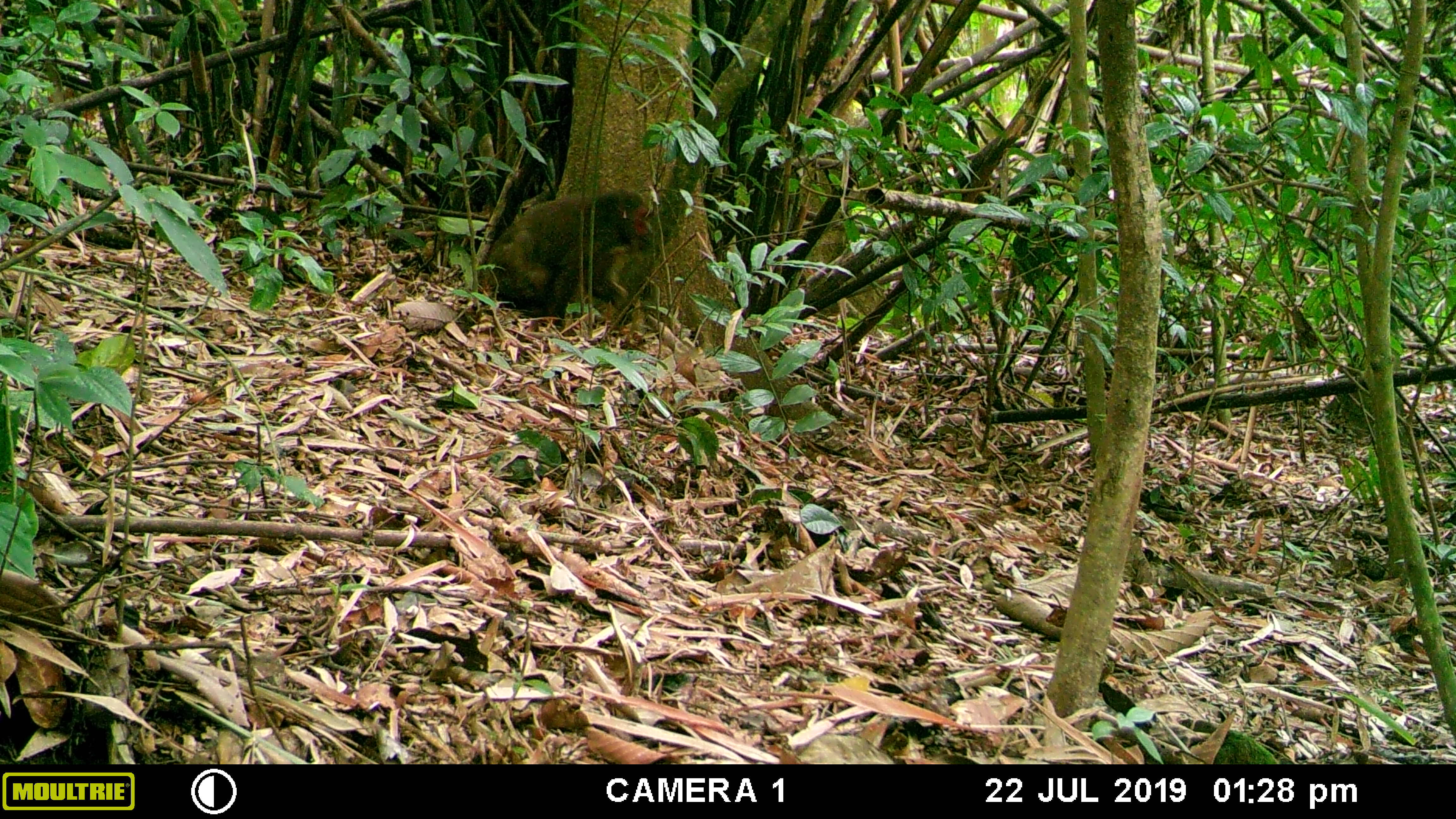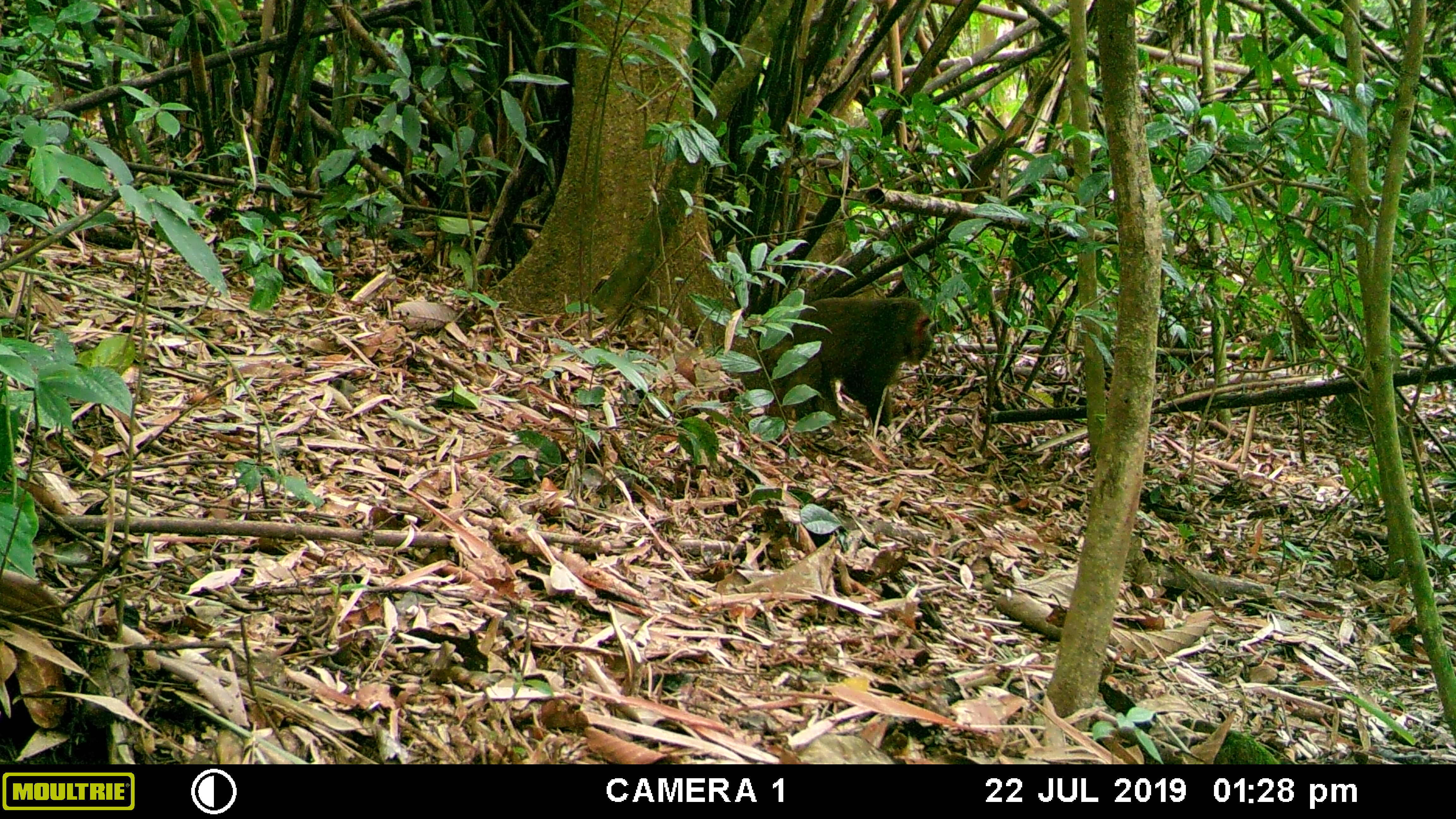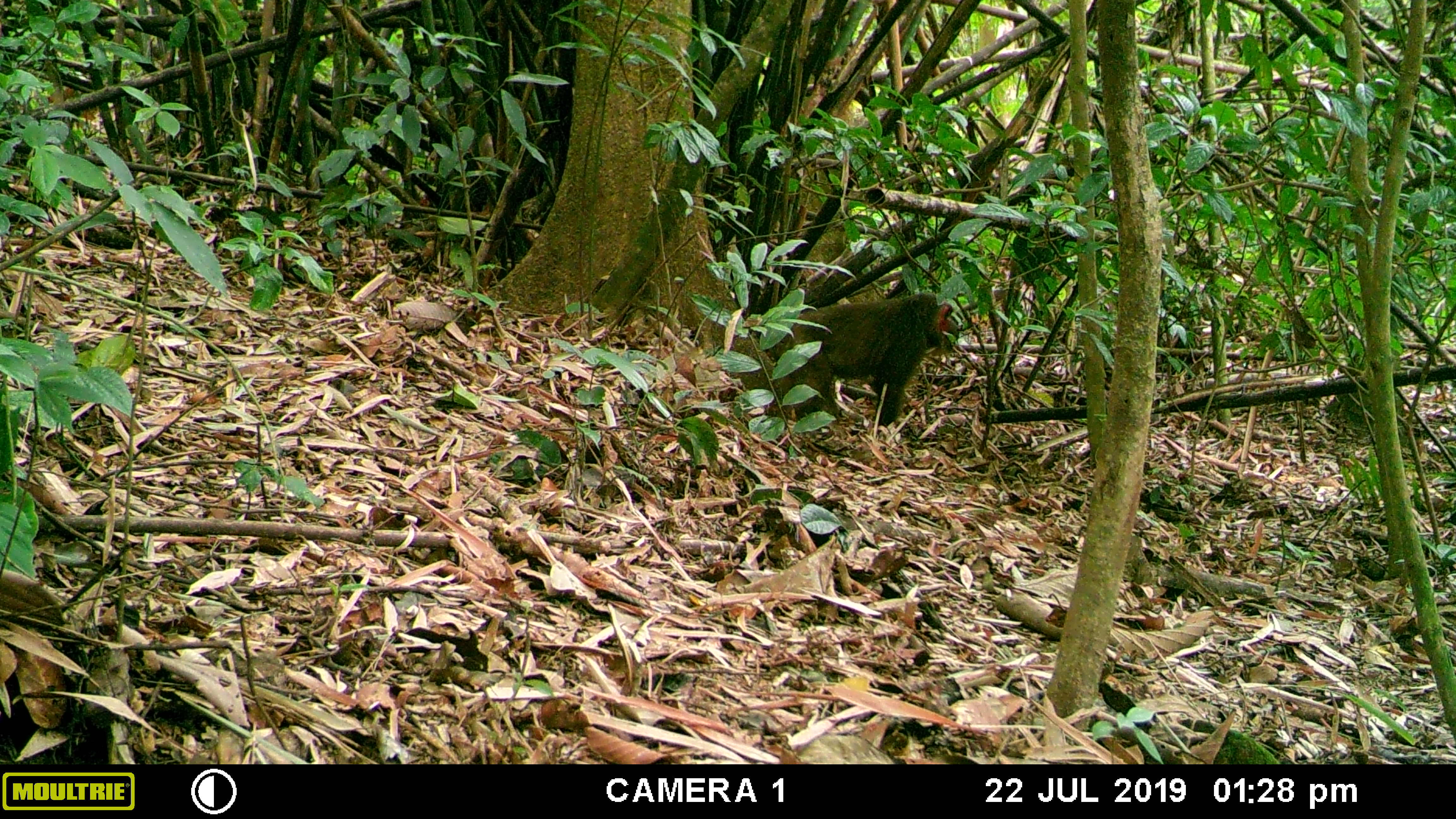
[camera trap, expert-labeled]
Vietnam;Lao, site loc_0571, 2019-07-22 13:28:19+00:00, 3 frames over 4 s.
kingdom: Animalia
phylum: Chordata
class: Mammalia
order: Primates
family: Cercopithecidae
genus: Macaca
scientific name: Macaca arctoides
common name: stump-tailed macaque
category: stump tailed macaque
Stump tailed macaque (stump-tailed macaque) (Macaca arctoides). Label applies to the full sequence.